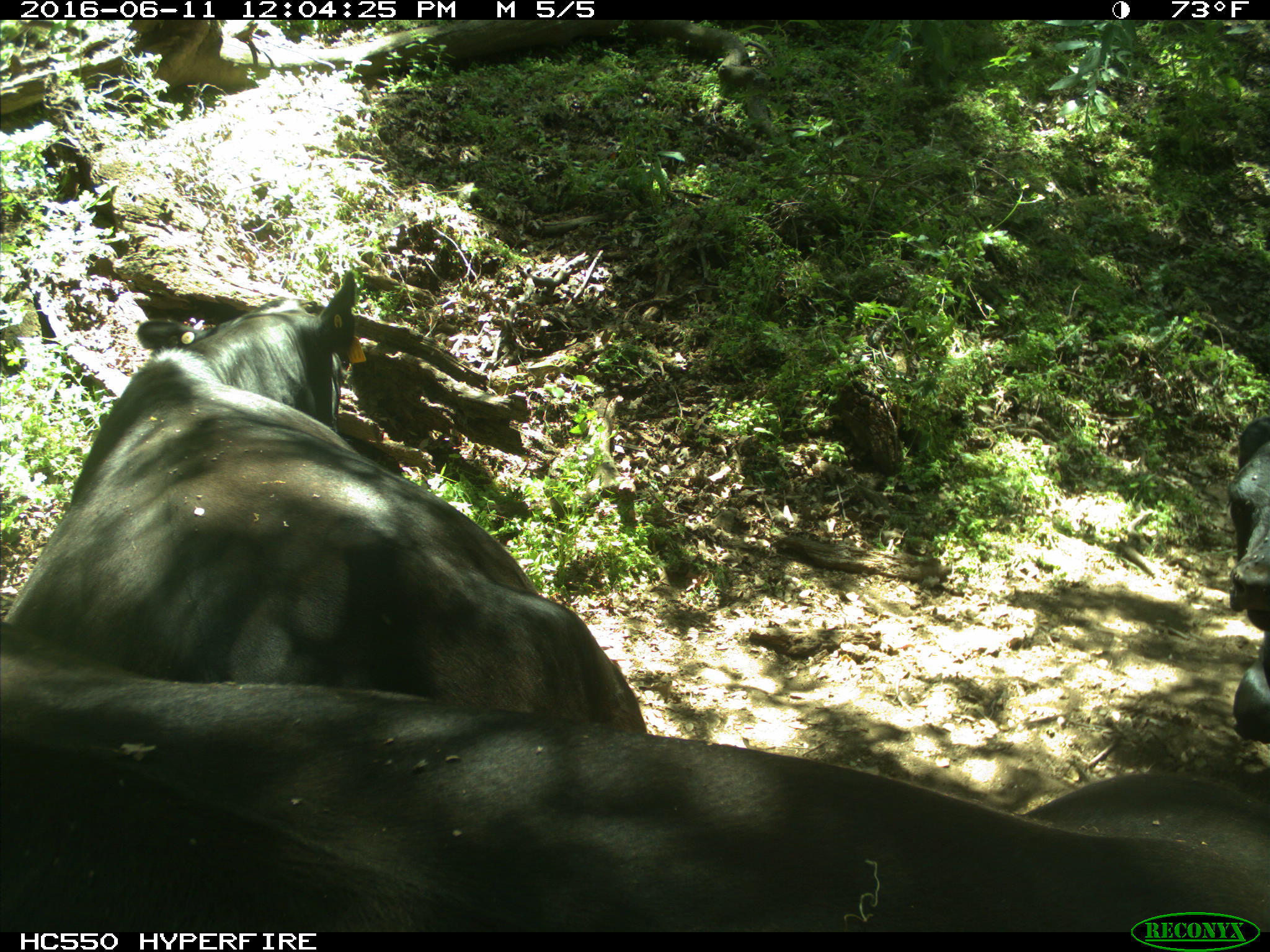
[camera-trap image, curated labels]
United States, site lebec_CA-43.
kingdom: Animalia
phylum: Chordata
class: Mammalia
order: Artiodactyla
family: Bovidae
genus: Bos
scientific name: Bos taurus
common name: domestic cow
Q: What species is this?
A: Bos taurus (domestic cow).